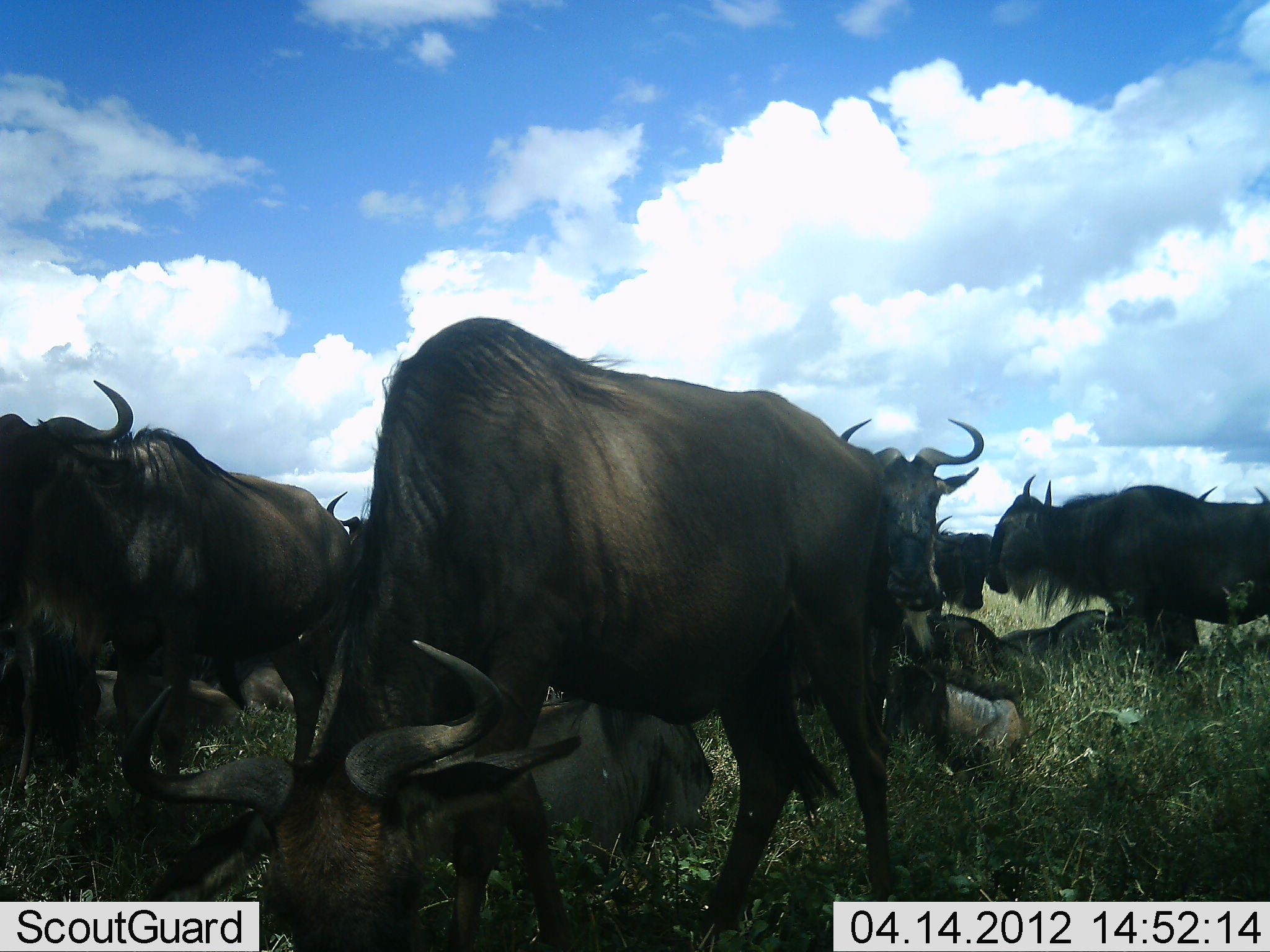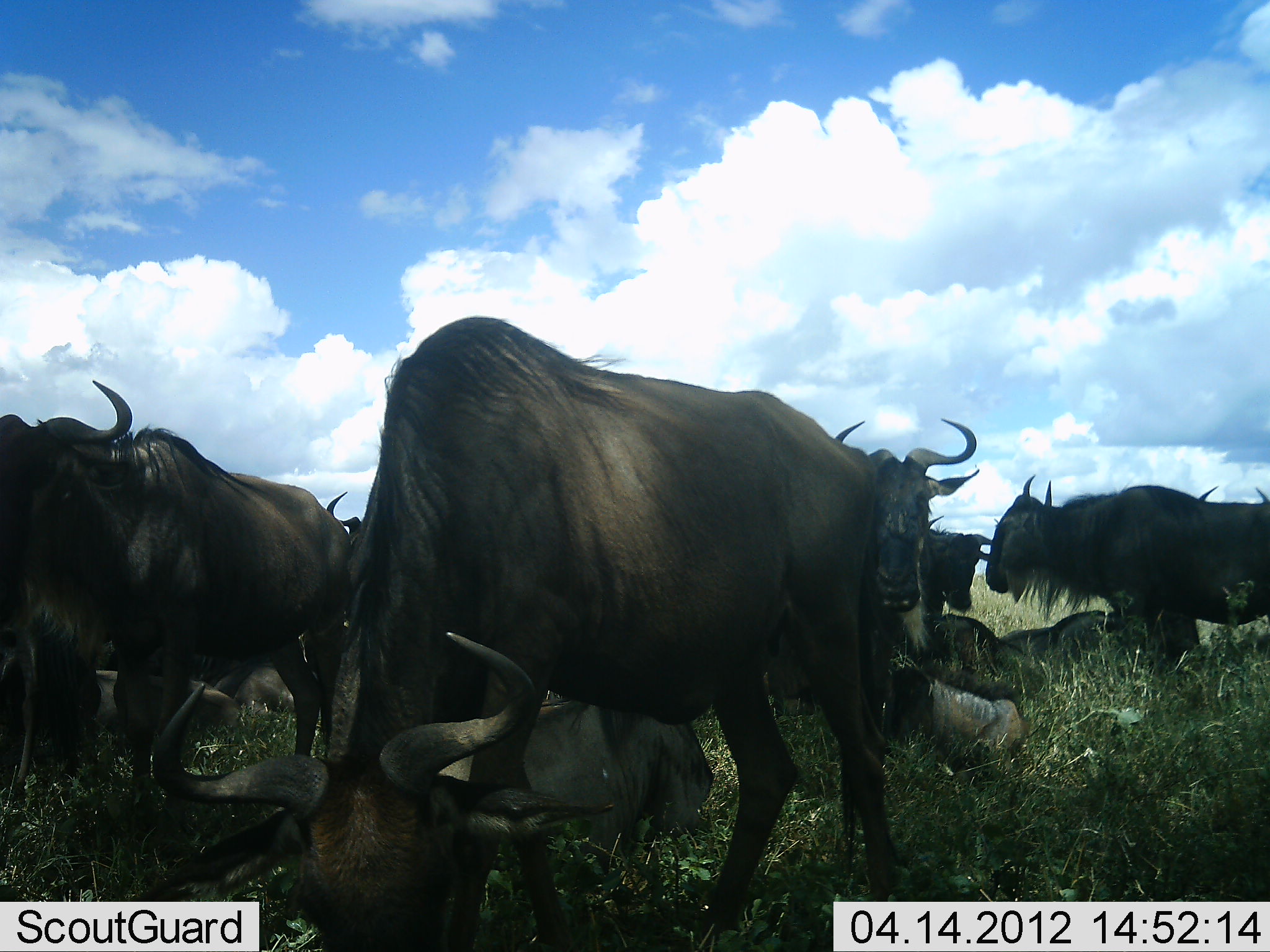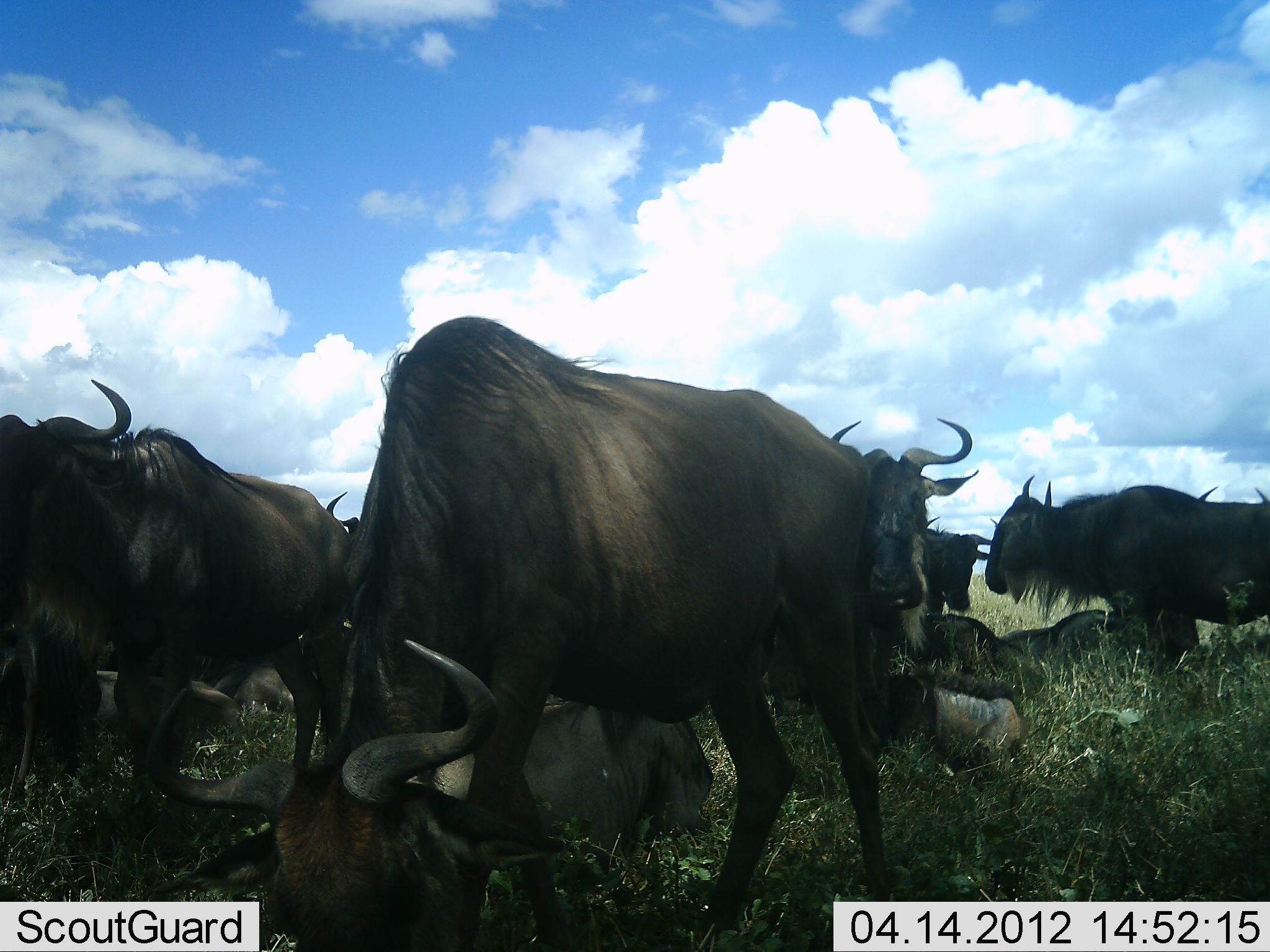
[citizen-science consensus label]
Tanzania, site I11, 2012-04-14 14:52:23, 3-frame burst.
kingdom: Animalia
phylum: Chordata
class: Mammalia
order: Artiodactyla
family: Bovidae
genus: Connochaetes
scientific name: Connochaetes taurinus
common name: blue wildebeest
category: wildebeest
Wildebeest (blue wildebeest) (Connochaetes taurinus), count 11-50. Behavior (volunteer vote fractions): standing 92%, resting 100%, moving 0%, interacting 8%. Young present (vote fraction): 8%. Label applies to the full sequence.